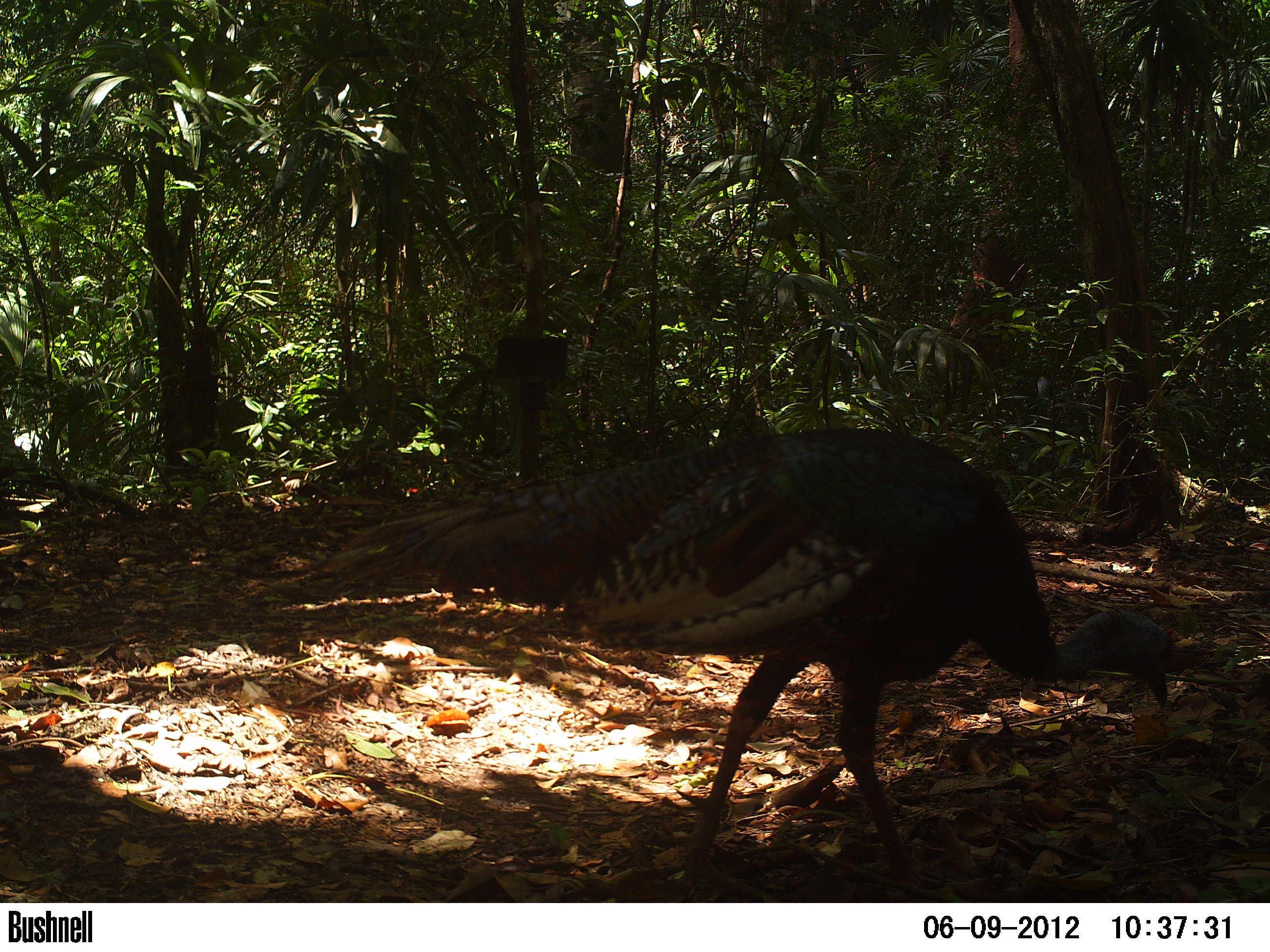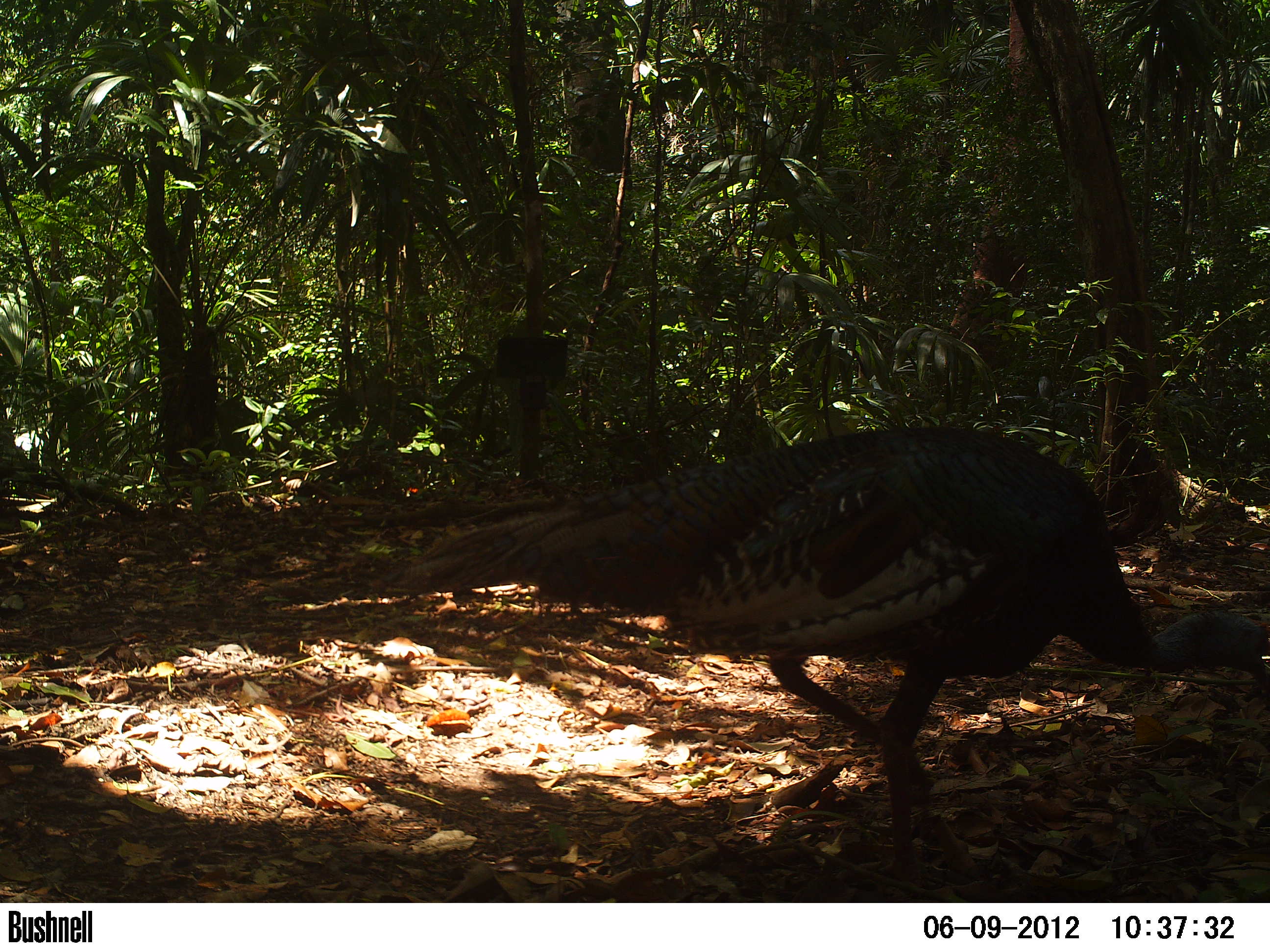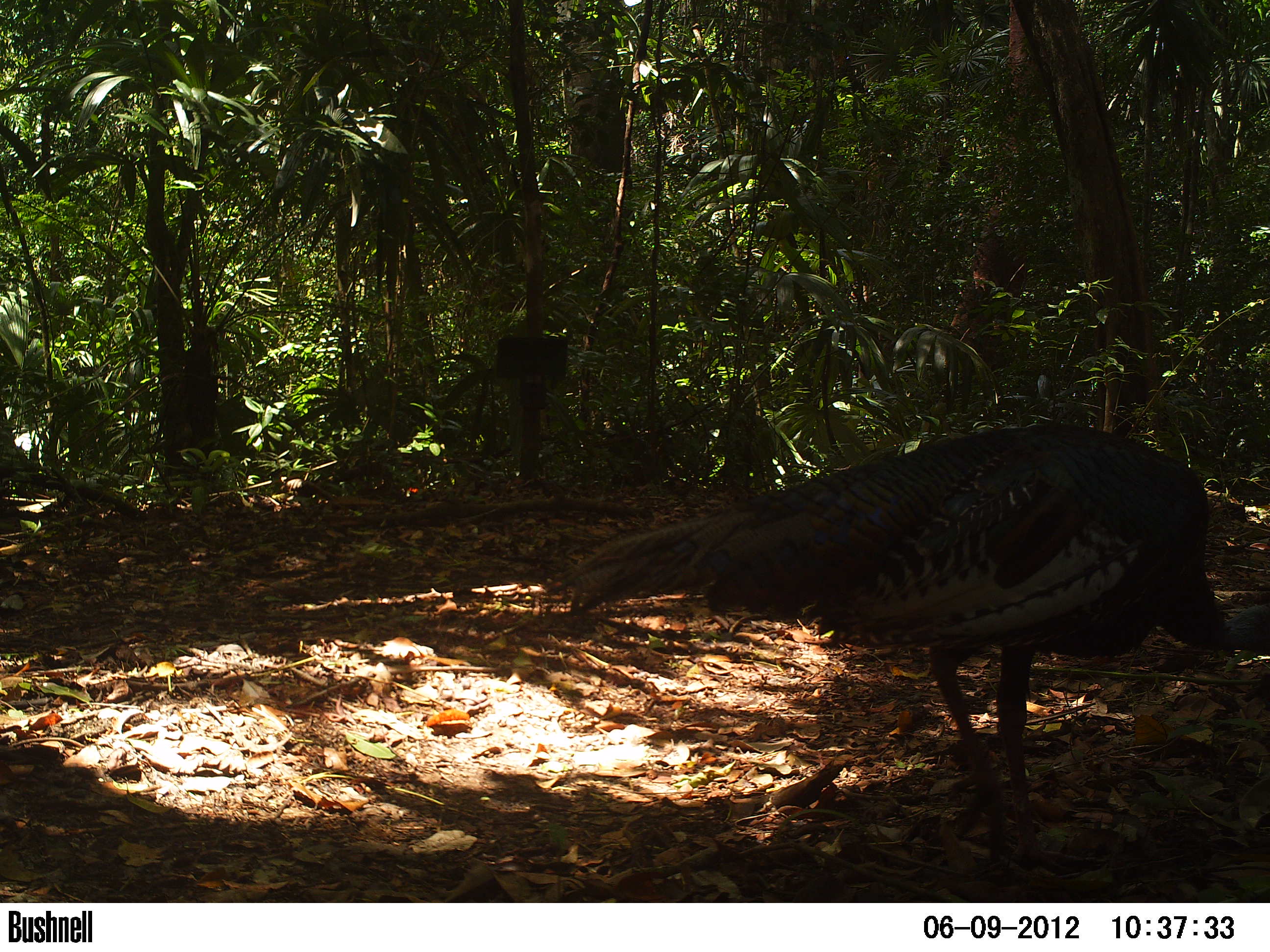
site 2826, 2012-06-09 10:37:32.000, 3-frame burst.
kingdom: Animalia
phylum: Chordata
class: Aves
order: Galliformes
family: Phasianidae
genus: Meleagris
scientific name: Meleagris ocellata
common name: ocellated turkey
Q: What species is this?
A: Meleagris ocellata (ocellated turkey).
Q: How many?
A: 1.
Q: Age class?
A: Adult.